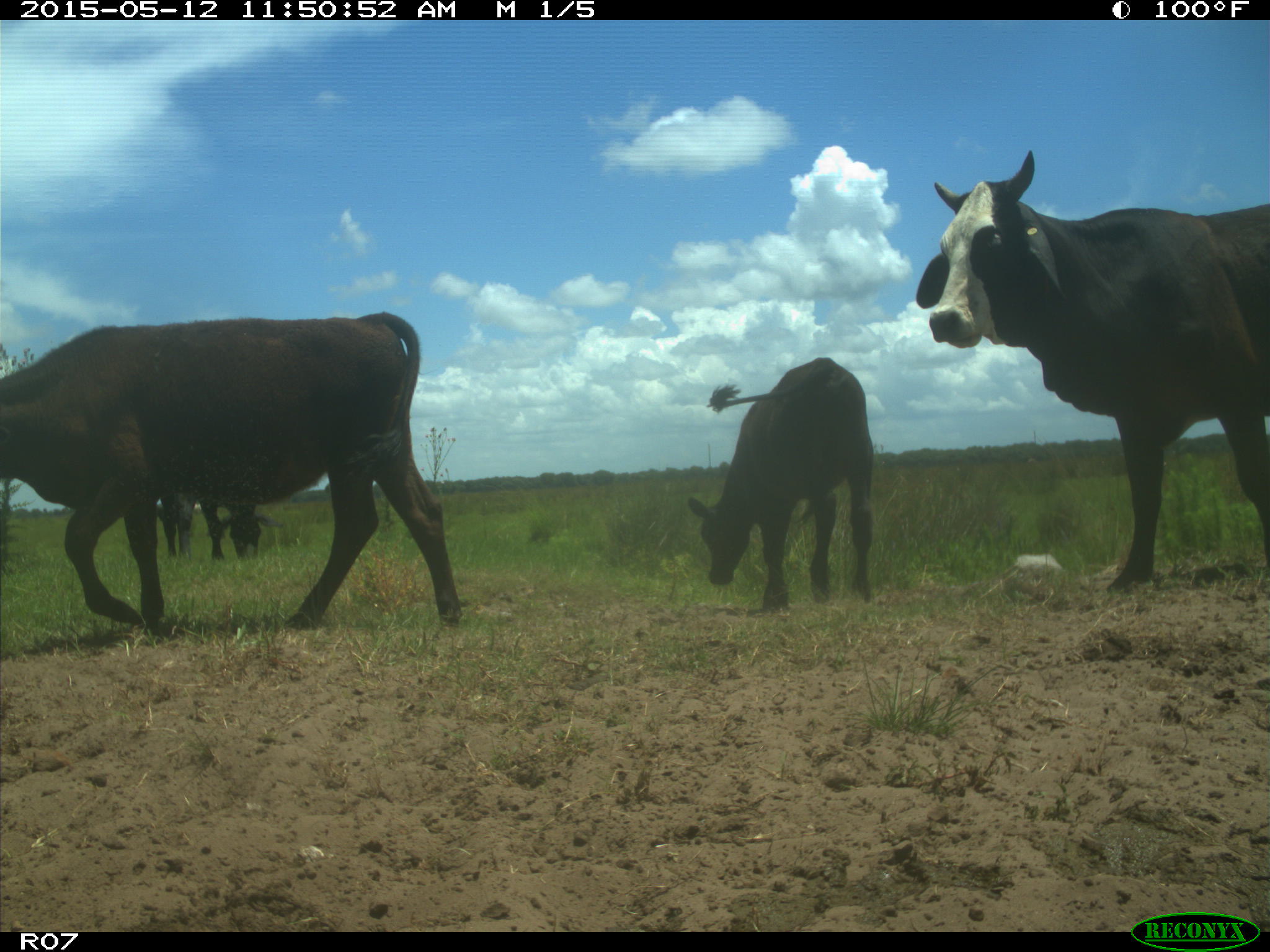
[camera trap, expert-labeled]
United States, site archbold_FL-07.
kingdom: Animalia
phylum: Chordata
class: Mammalia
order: Artiodactyla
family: Bovidae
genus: Bos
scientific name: Bos taurus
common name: domestic cow